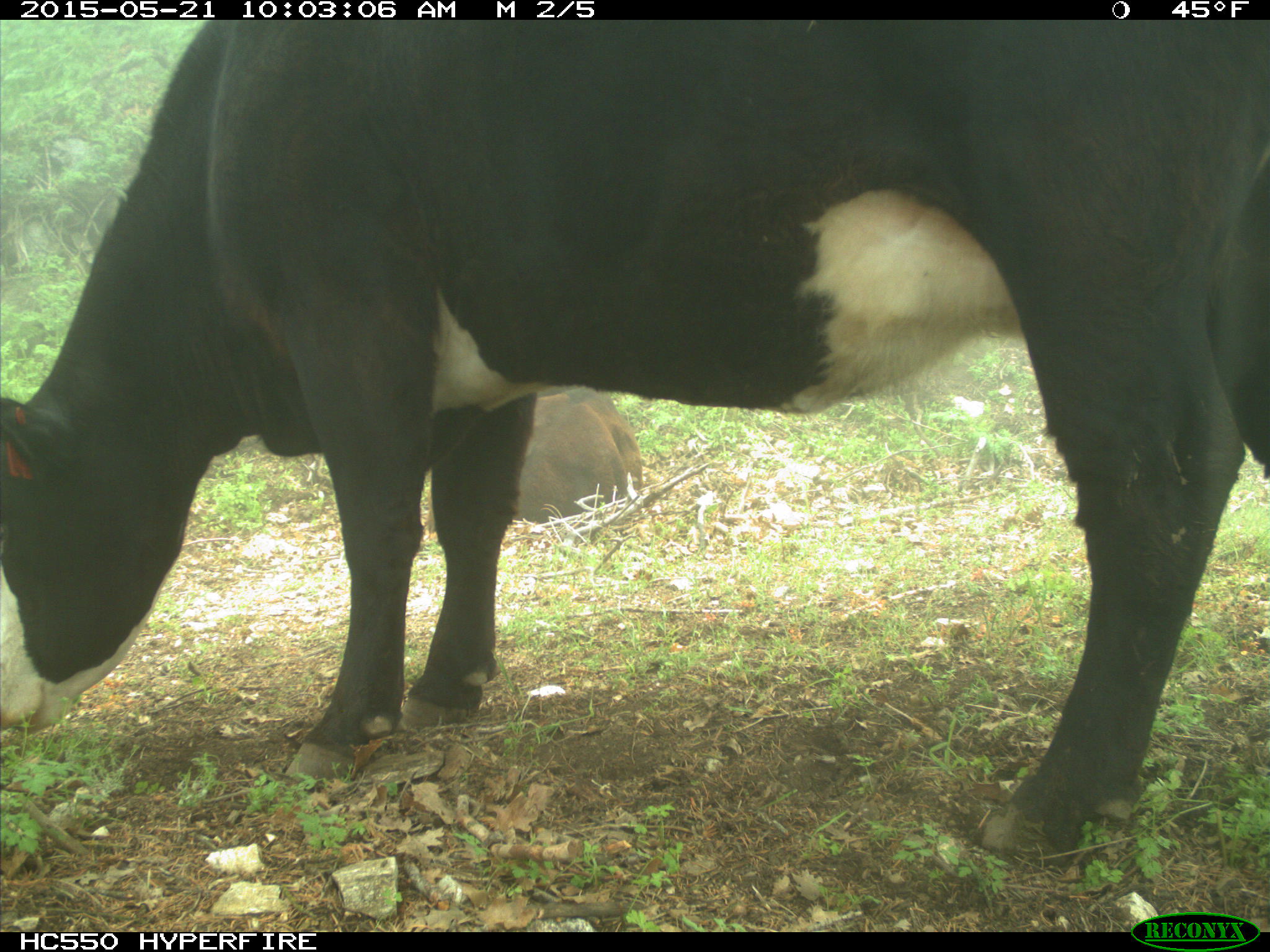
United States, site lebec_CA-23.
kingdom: Animalia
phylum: Chordata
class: Mammalia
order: Artiodactyla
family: Bovidae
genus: Bos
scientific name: Bos taurus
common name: domestic cow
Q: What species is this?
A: Bos taurus (domestic cow).